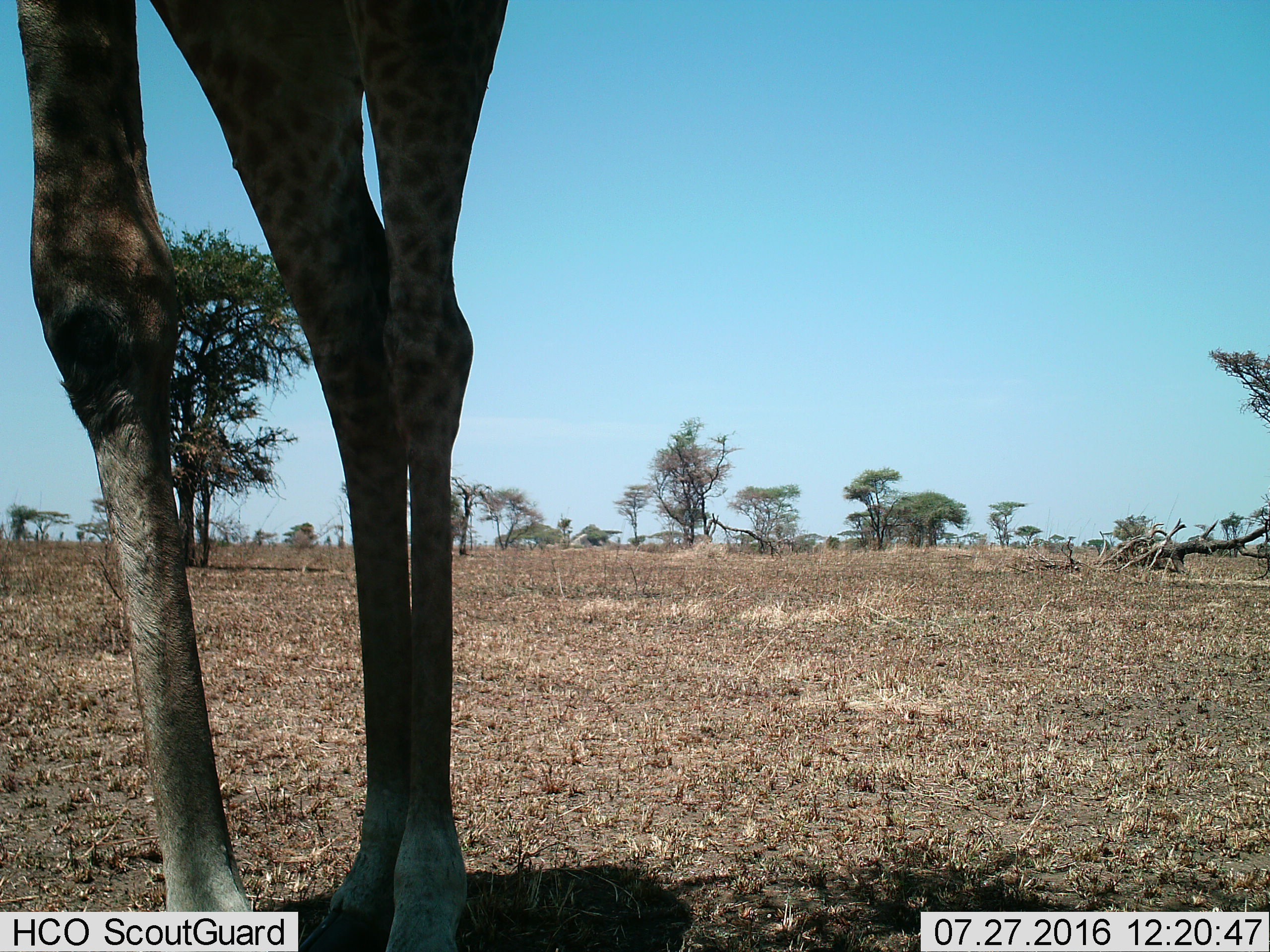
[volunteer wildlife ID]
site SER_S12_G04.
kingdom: Animalia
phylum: Chordata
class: Mammalia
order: Artiodactyla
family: Giraffidae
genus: Giraffa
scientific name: Giraffa camelopardalis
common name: giraffe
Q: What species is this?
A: Giraffe (Giraffa camelopardalis).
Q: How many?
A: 1.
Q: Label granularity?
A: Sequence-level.